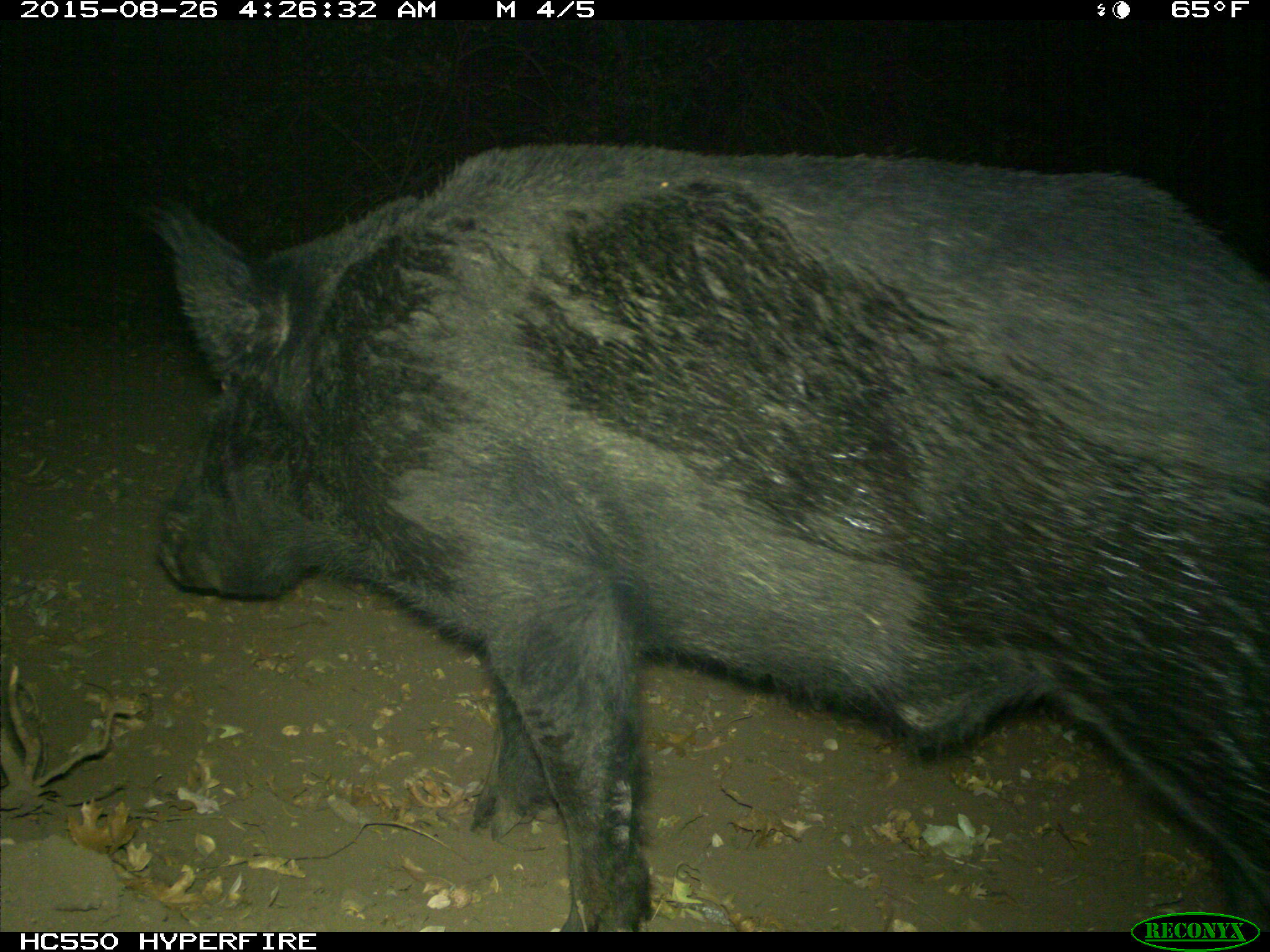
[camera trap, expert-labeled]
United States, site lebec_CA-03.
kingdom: Animalia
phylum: Chordata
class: Mammalia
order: Artiodactyla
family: Suidae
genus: Sus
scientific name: Sus scrofa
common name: wild boar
Sus scrofa (wild boar).